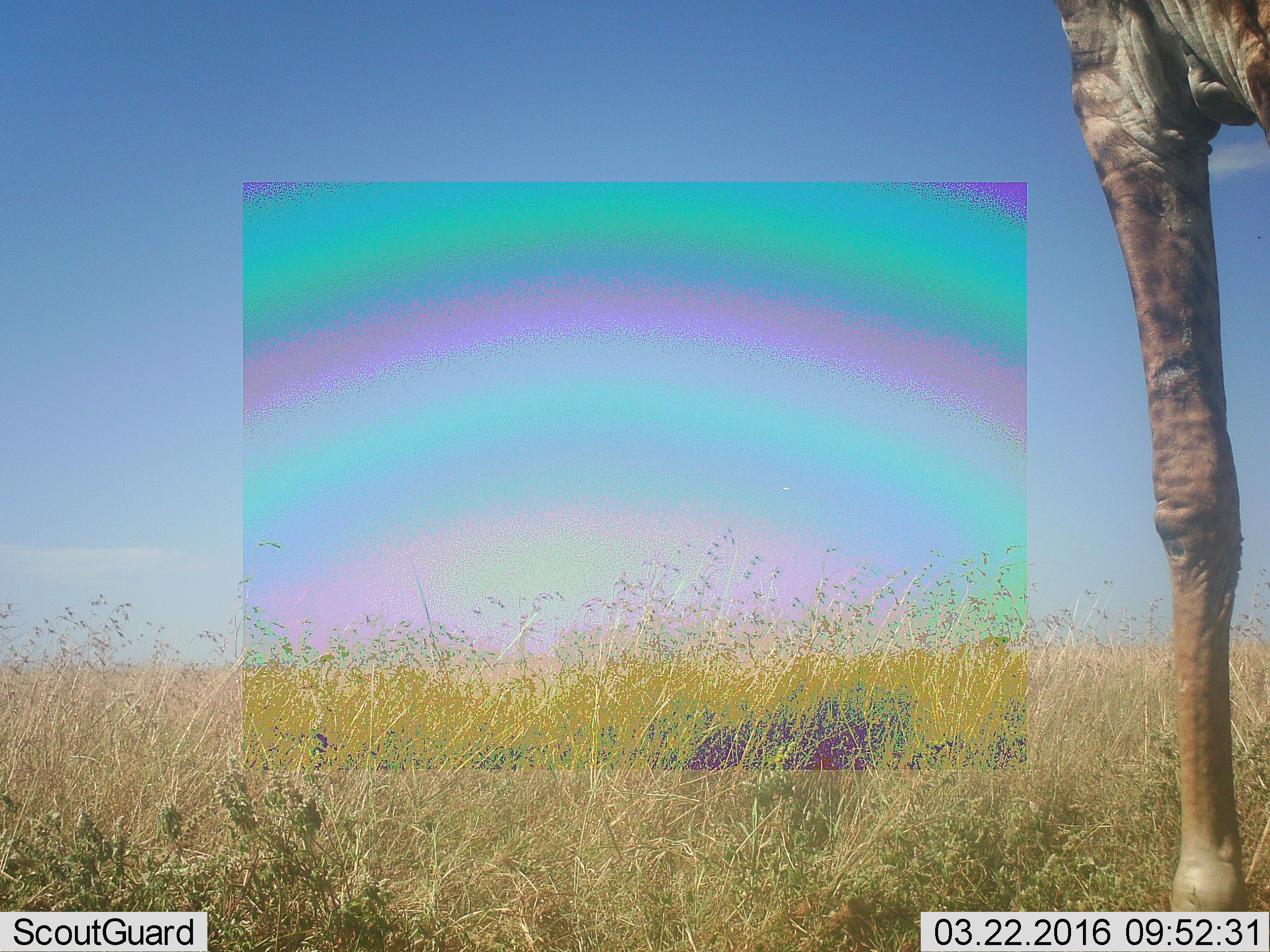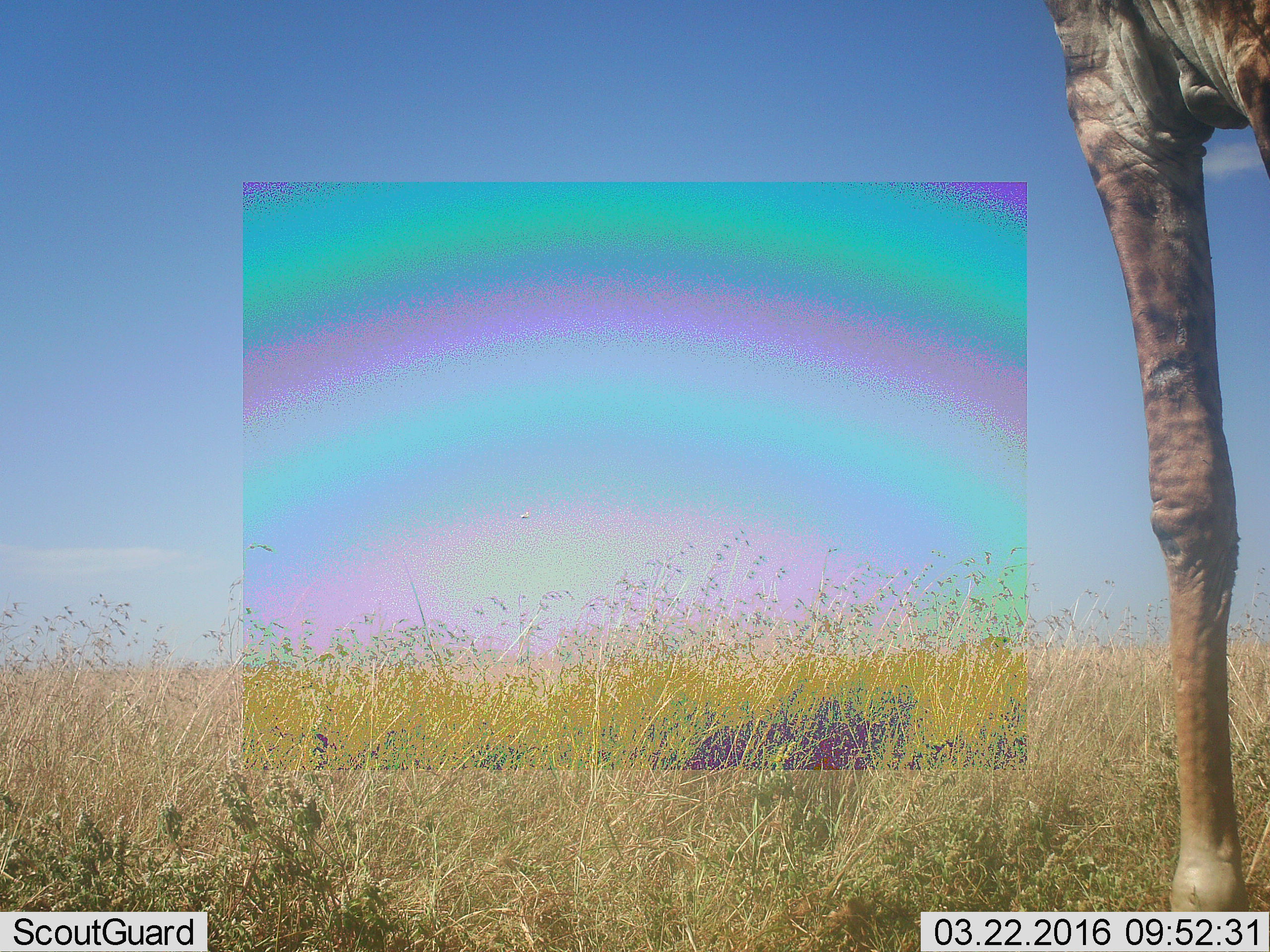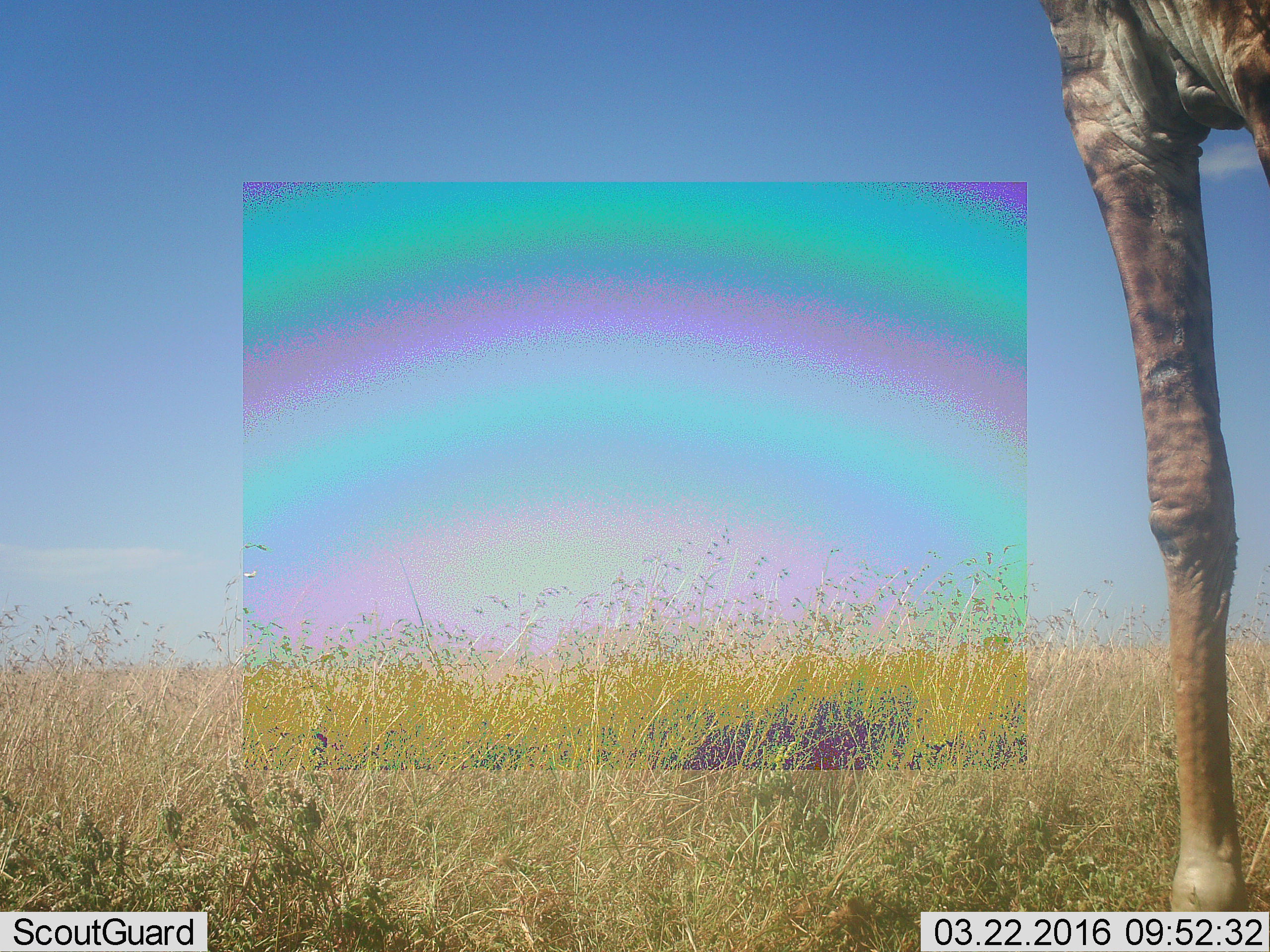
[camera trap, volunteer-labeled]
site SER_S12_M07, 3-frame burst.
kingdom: Animalia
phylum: Chordata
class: Mammalia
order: Artiodactyla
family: Giraffidae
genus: Giraffa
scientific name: Giraffa camelopardalis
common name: giraffe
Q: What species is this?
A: Giraffe (Giraffa camelopardalis).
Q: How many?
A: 1.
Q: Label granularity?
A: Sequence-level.